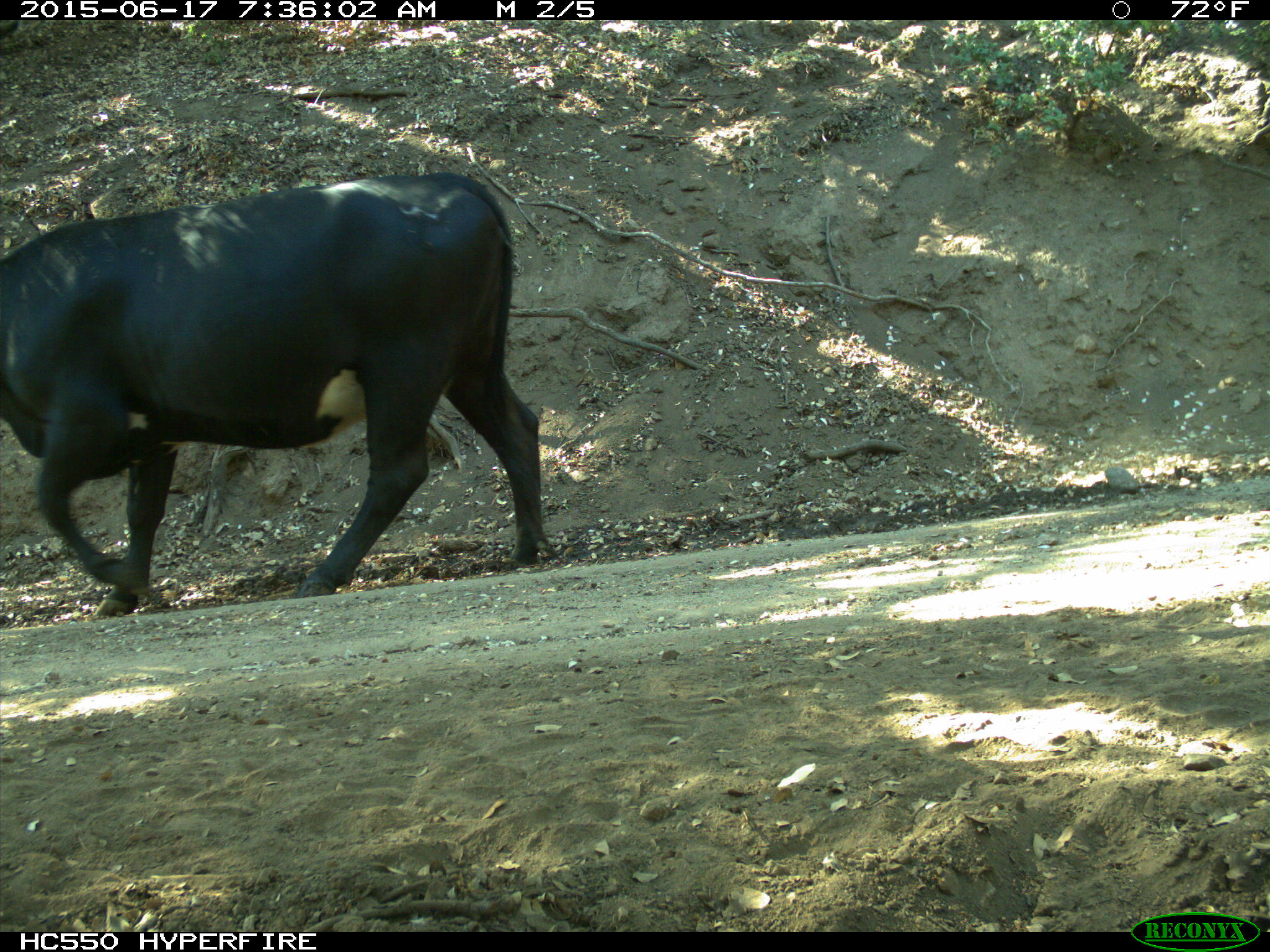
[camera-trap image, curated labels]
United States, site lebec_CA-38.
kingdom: Animalia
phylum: Chordata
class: Mammalia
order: Artiodactyla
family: Bovidae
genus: Bos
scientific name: Bos taurus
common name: domestic cow